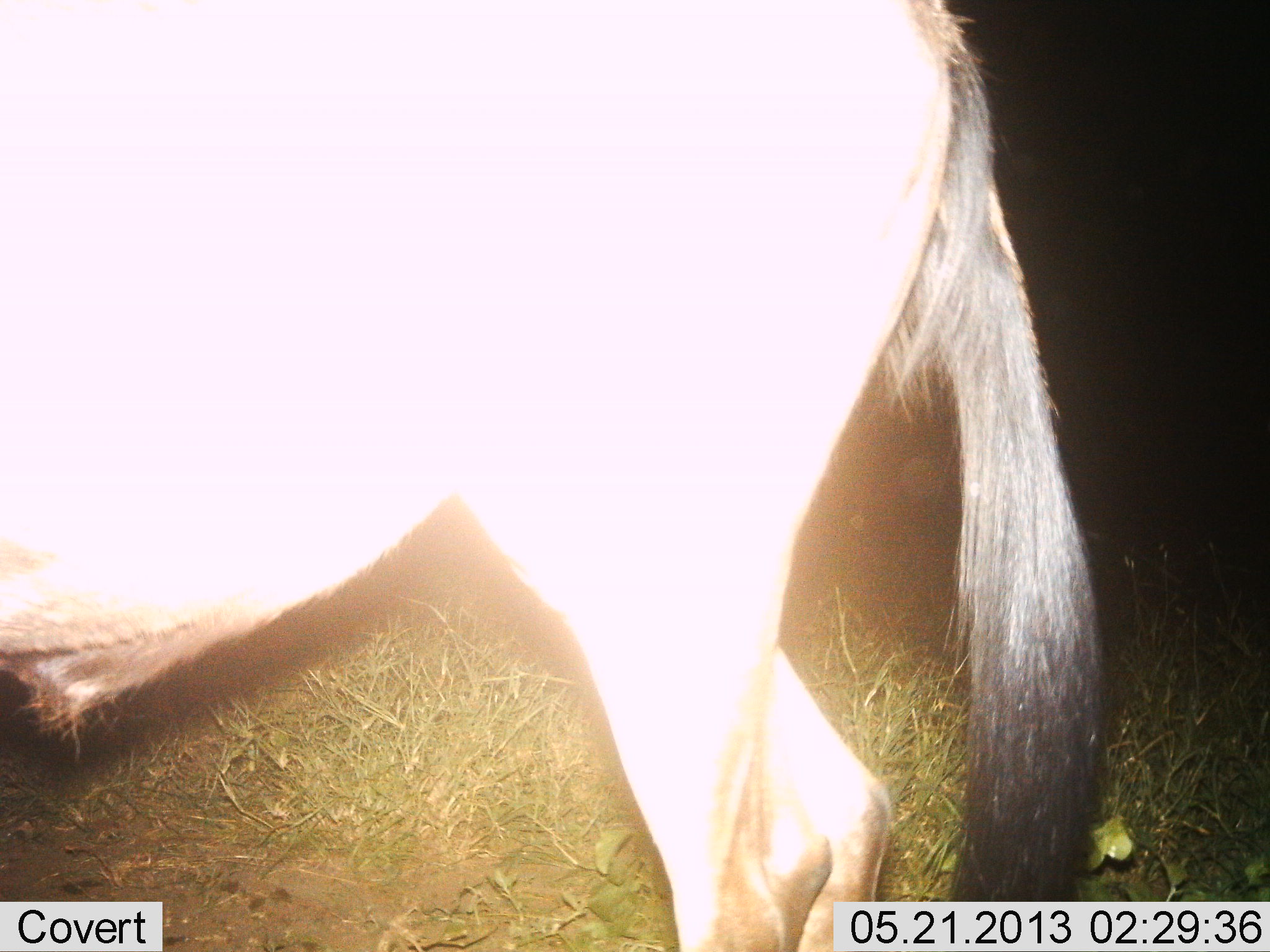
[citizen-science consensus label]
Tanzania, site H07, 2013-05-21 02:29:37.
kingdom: Animalia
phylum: Chordata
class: Mammalia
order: Artiodactyla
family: Bovidae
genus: Connochaetes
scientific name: Connochaetes taurinus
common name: blue wildebeest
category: wildebeest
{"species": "wildebeest (blue wildebeest) (Connochaetes taurinus)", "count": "1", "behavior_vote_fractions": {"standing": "80%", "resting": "0%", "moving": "20%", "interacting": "0%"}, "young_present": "0%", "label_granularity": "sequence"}